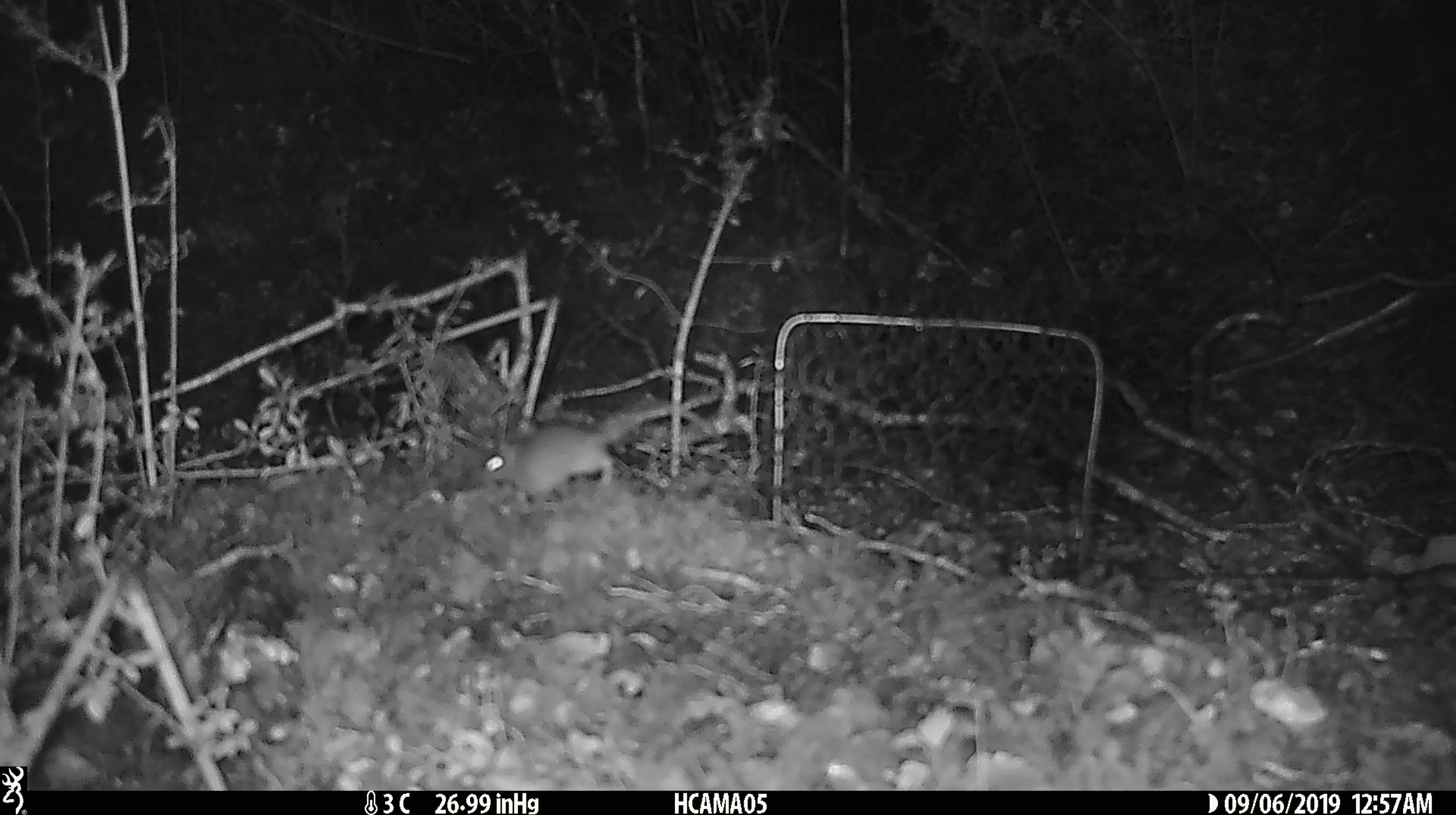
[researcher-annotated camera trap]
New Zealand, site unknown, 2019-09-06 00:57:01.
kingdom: Animalia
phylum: Chordata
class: Mammalia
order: Rodentia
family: Muridae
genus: Mus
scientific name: Mus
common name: mouse